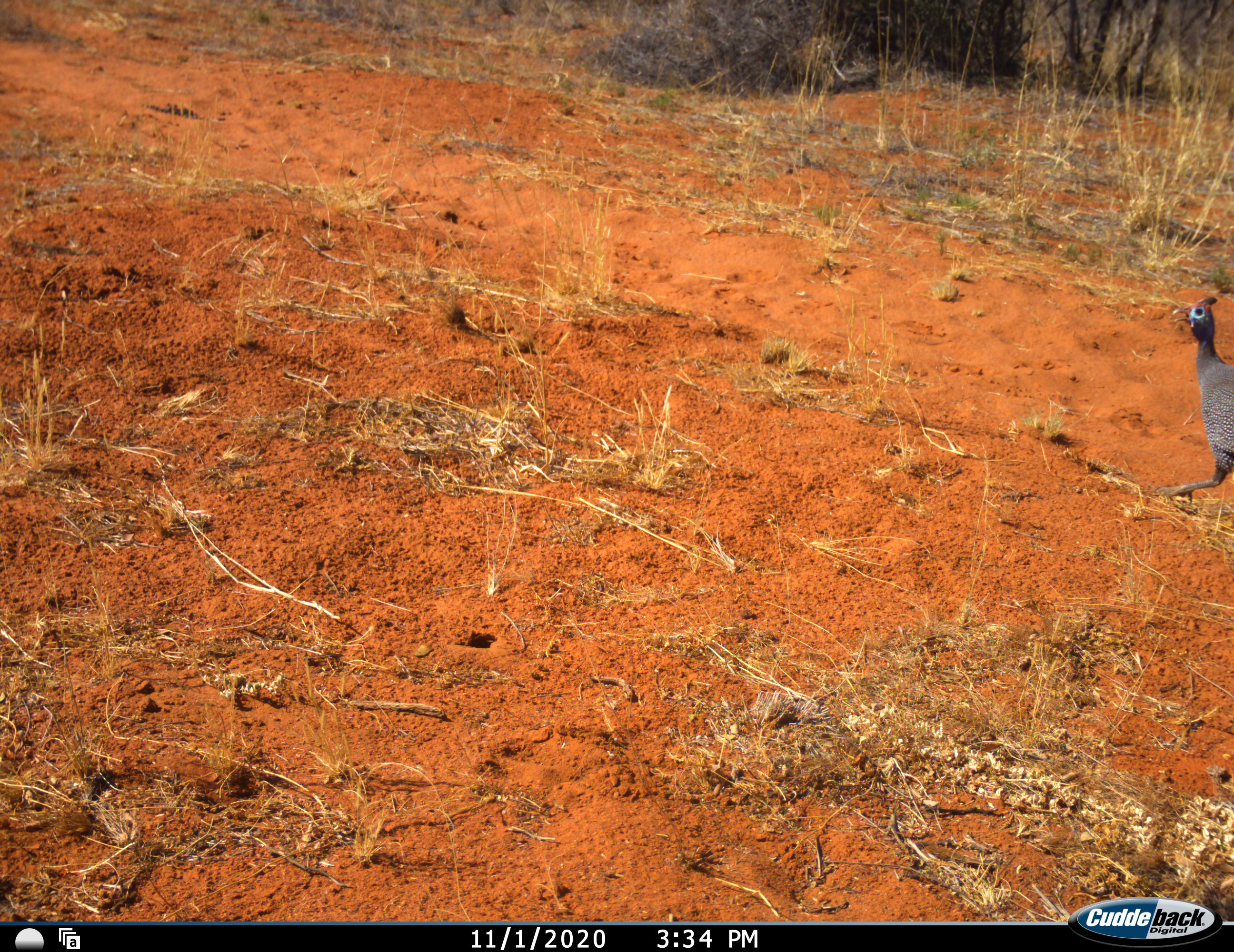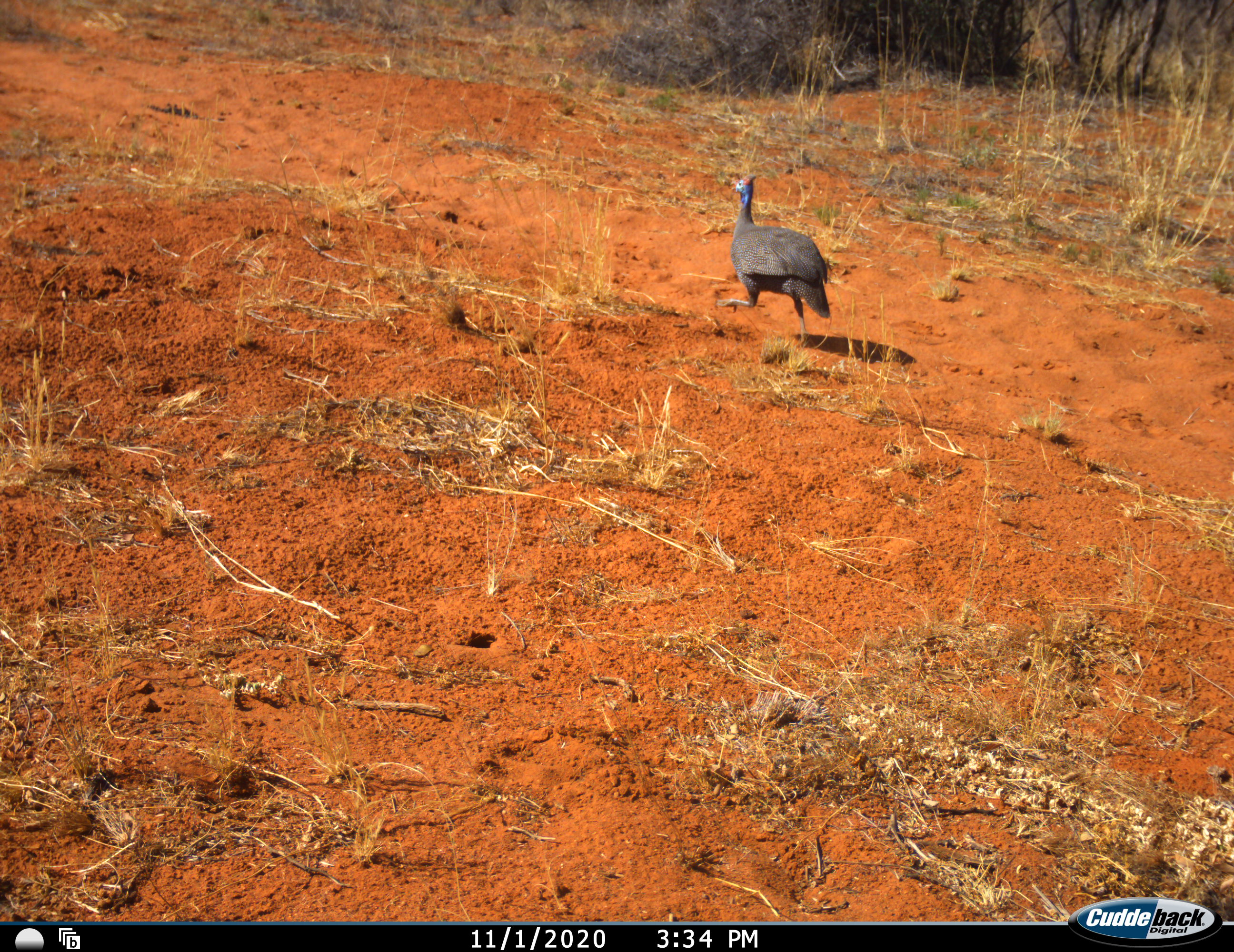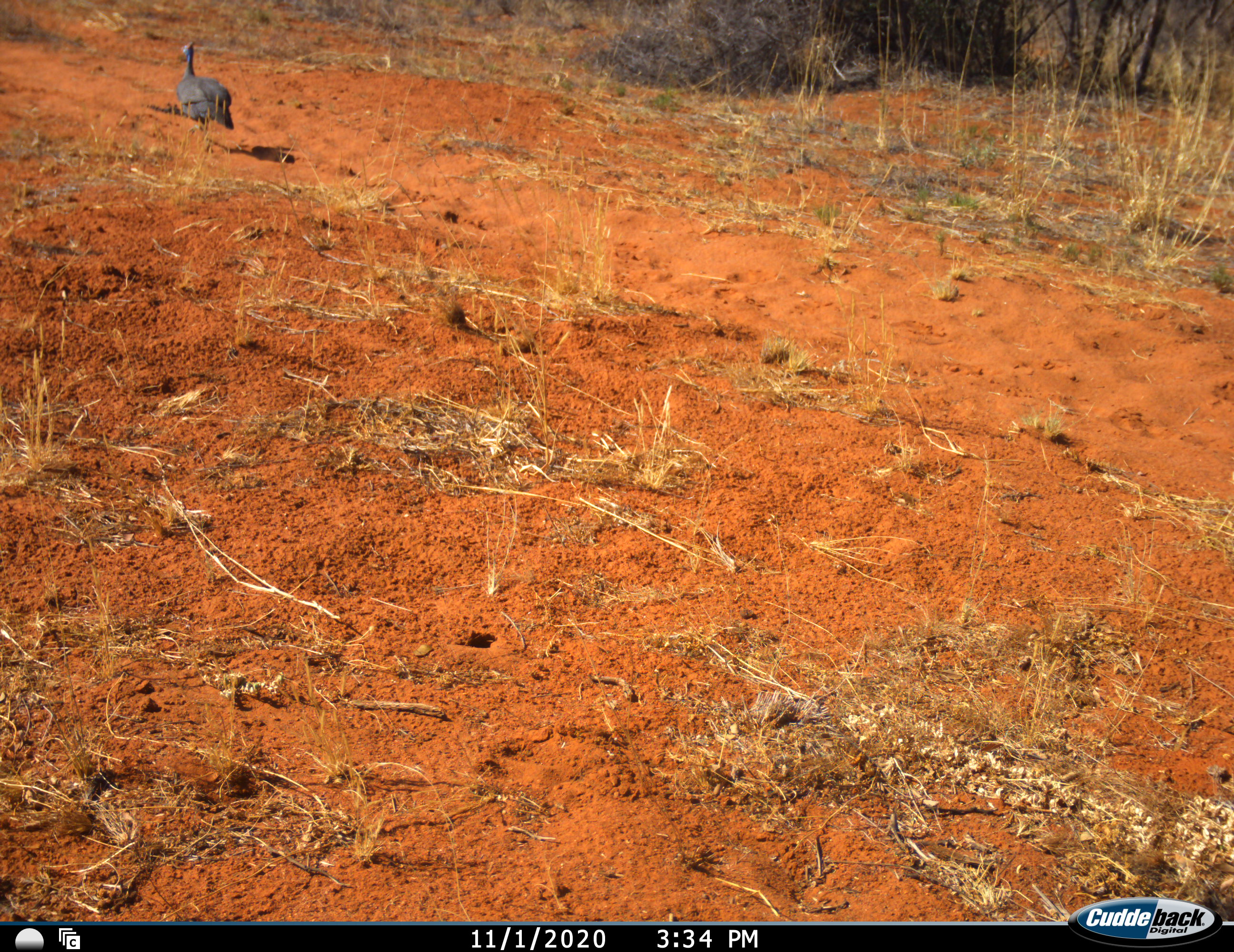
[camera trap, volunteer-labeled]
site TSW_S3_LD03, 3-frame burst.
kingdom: Animalia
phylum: Chordata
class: Aves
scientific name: Aves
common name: bird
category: birdother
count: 1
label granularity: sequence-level